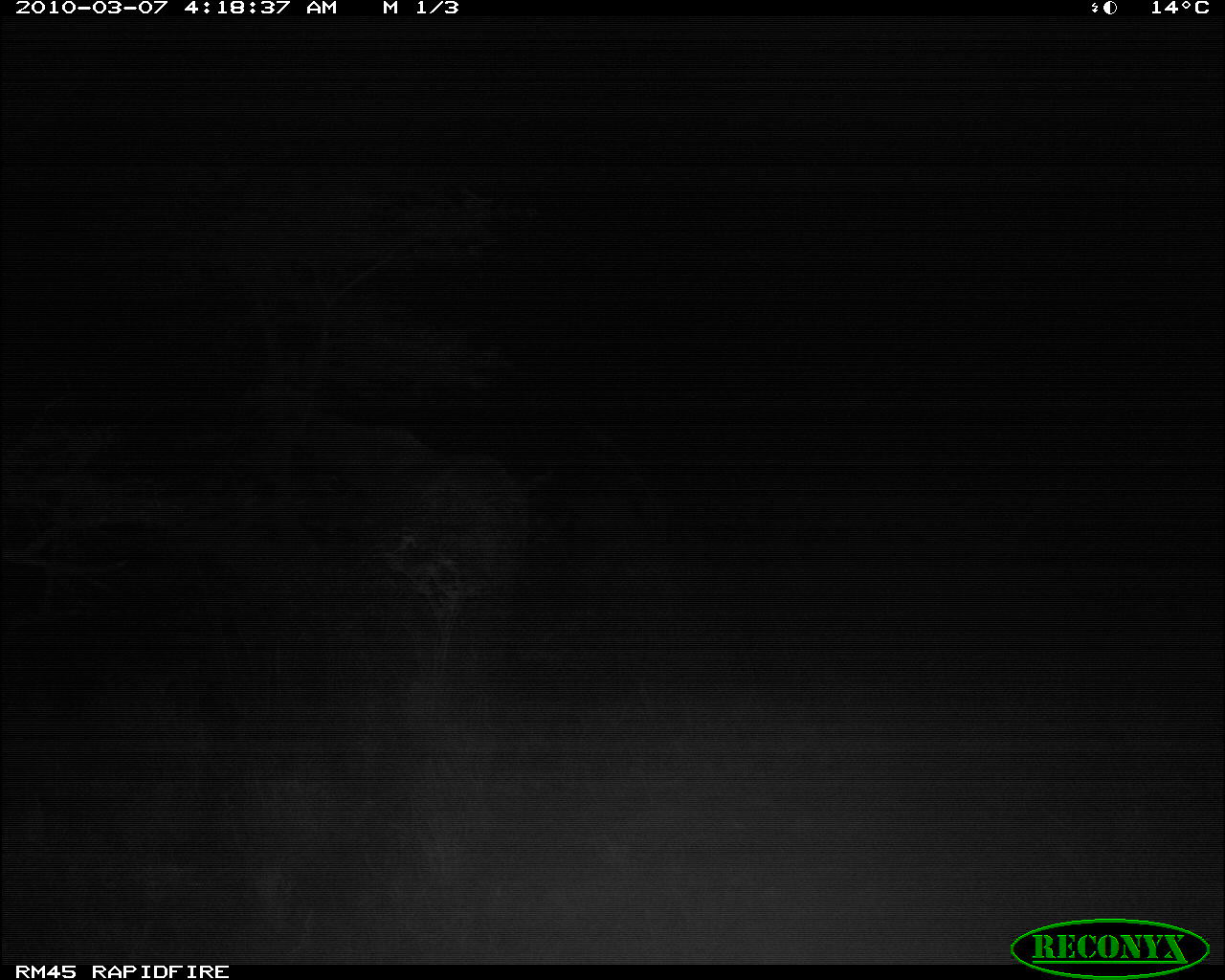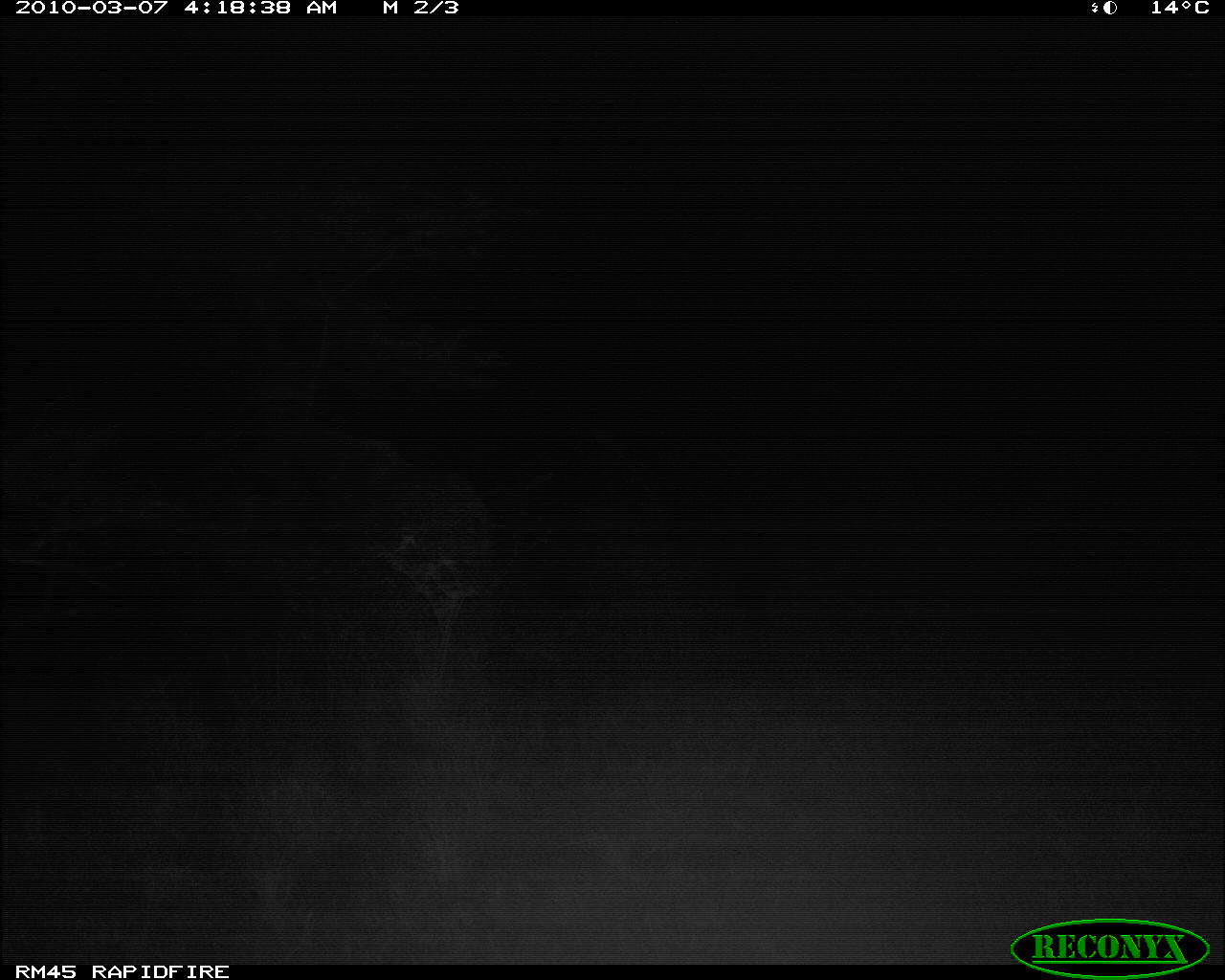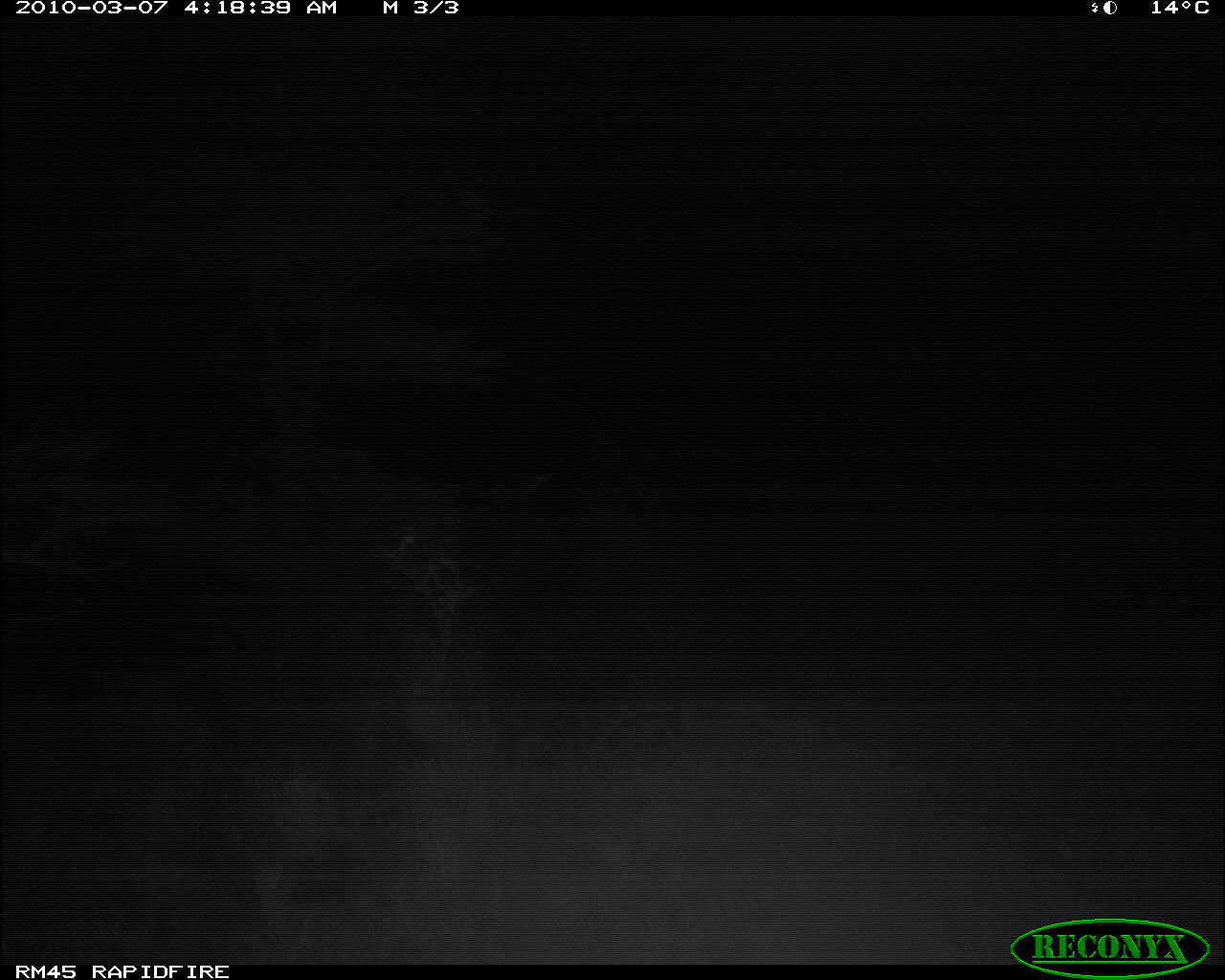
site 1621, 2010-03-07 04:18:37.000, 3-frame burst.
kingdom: Animalia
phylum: Chordata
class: Mammalia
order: Artiodactyla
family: Giraffidae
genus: Giraffa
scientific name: Giraffa camelopardalis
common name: giraffe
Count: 1.